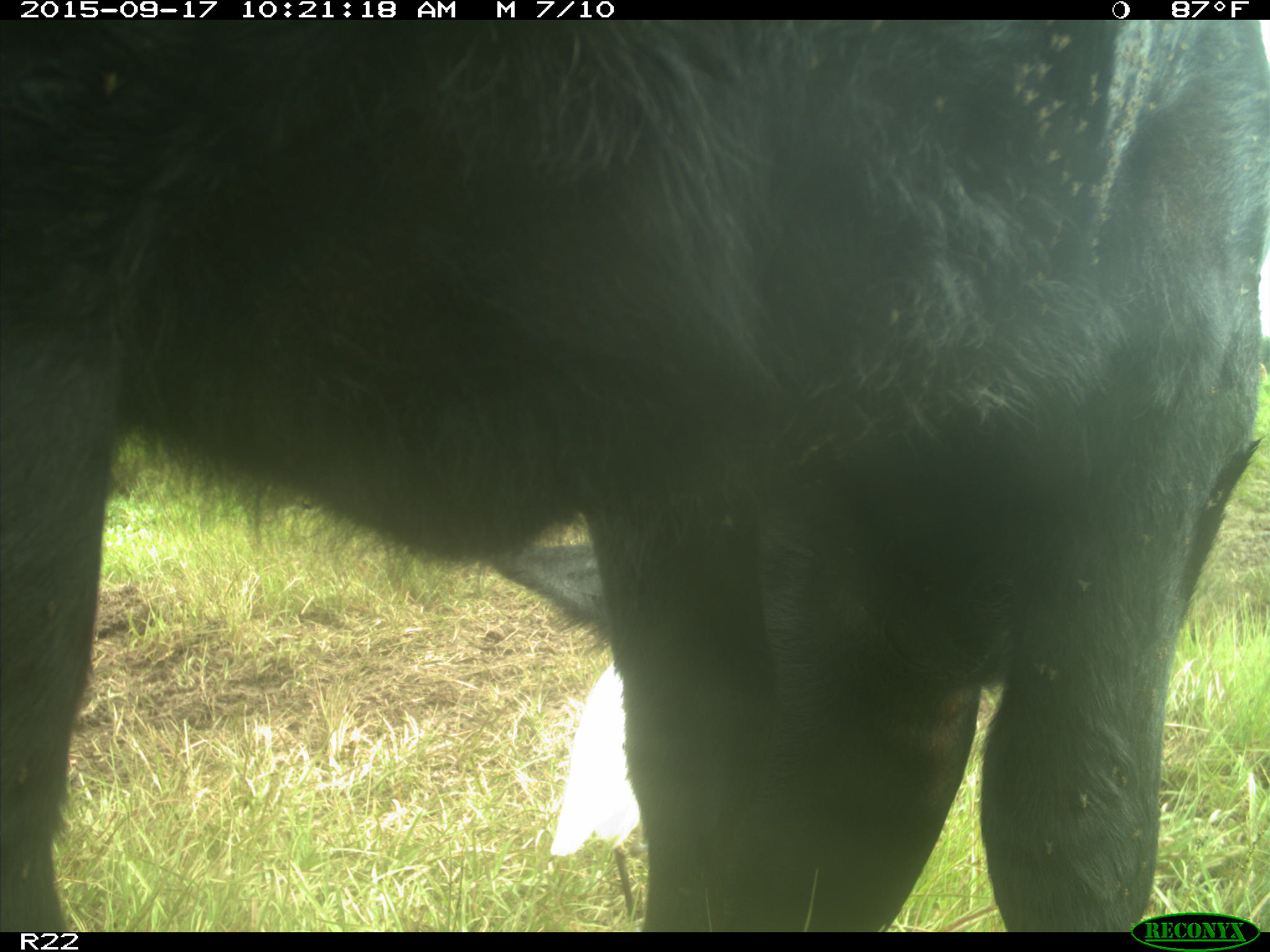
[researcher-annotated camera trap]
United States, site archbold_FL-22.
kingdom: Animalia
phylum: Chordata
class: Mammalia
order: Artiodactyla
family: Bovidae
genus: Bos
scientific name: Bos taurus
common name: domestic cow